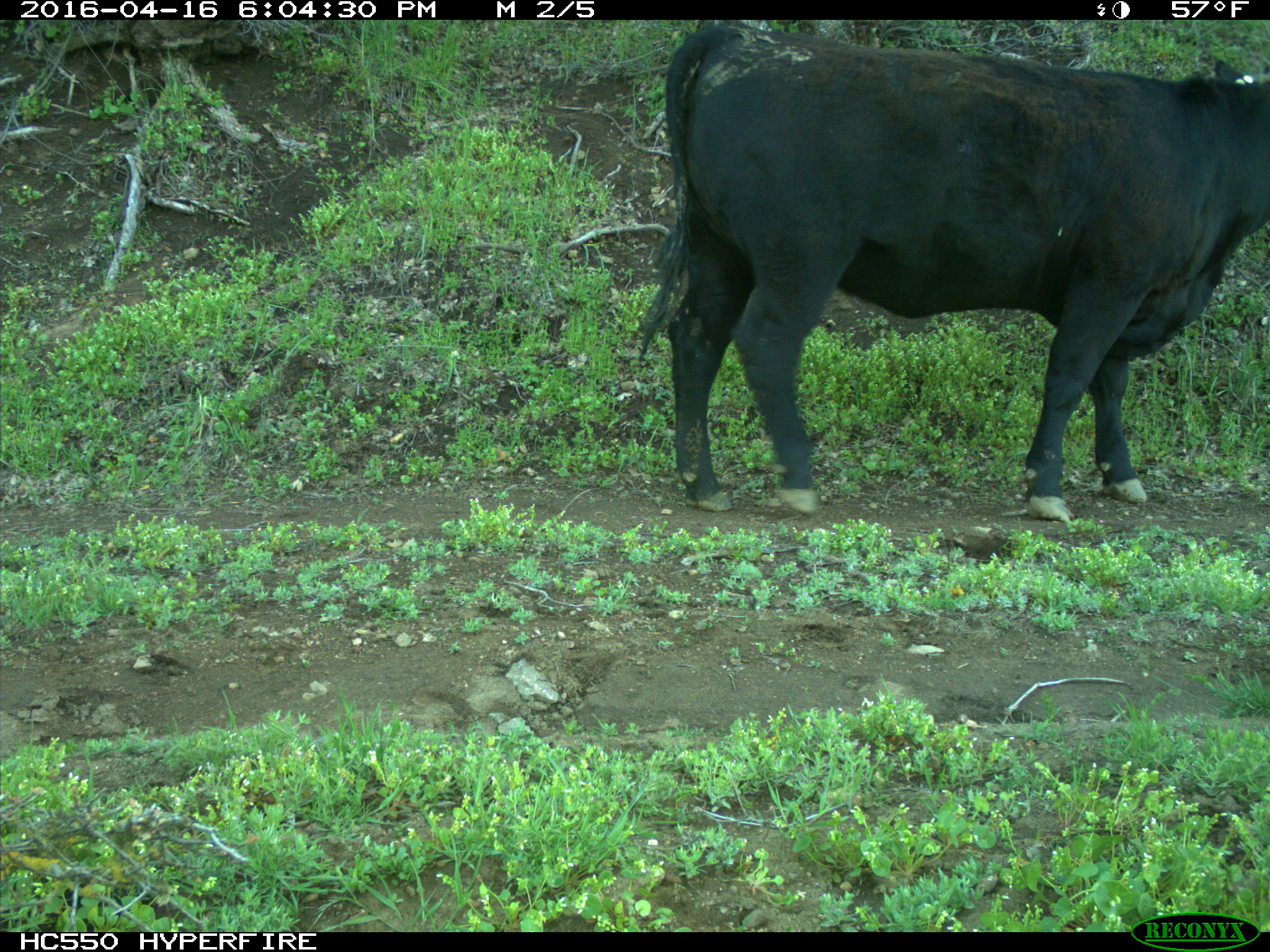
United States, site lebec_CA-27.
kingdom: Animalia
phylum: Chordata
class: Mammalia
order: Artiodactyla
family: Bovidae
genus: Bos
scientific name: Bos taurus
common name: domestic cow